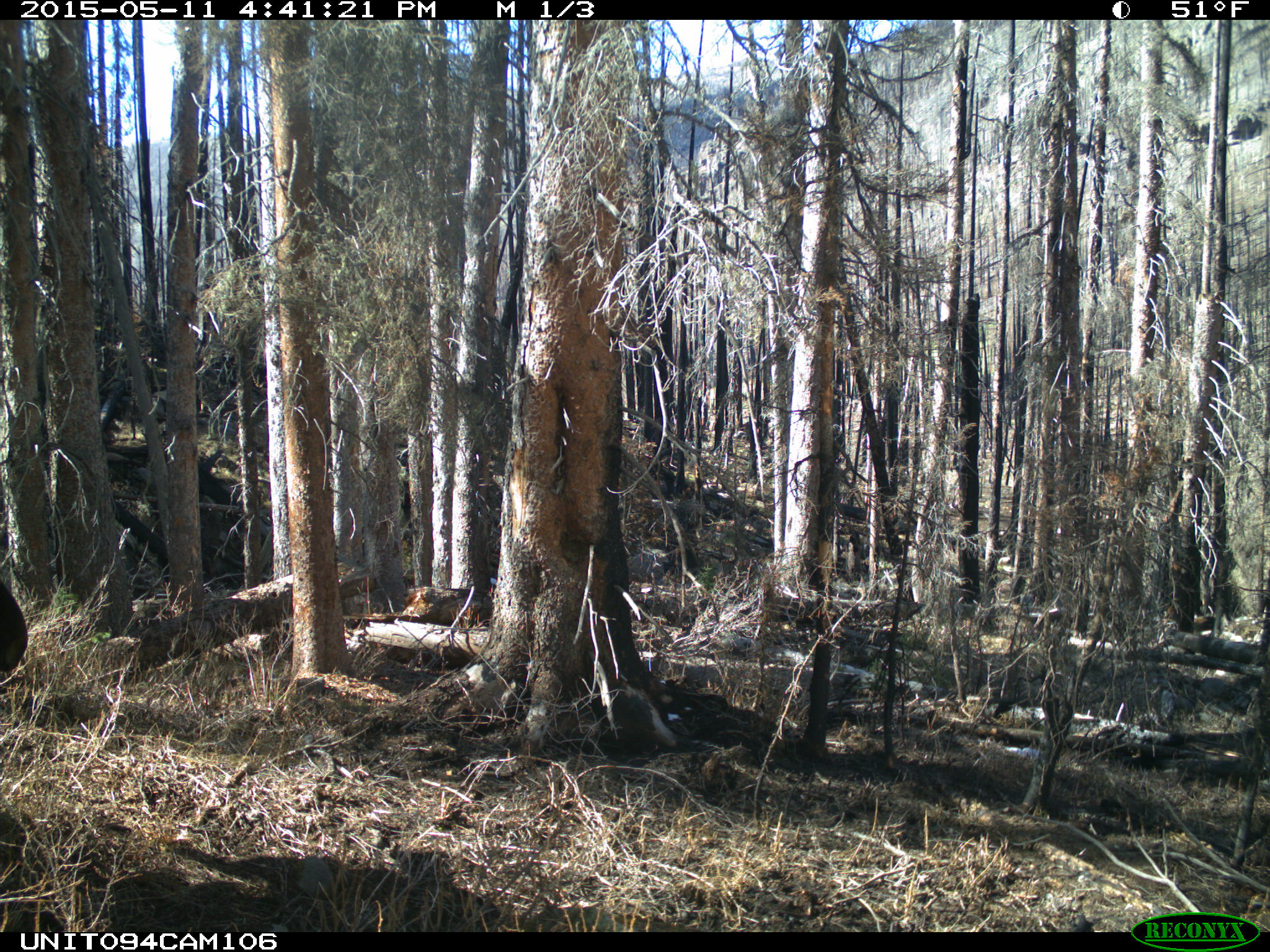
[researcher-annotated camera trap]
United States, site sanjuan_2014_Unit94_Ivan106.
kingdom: Animalia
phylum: Chordata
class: Mammalia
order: Artiodactyla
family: Cervidae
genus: Alces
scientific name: Alces alces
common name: moose